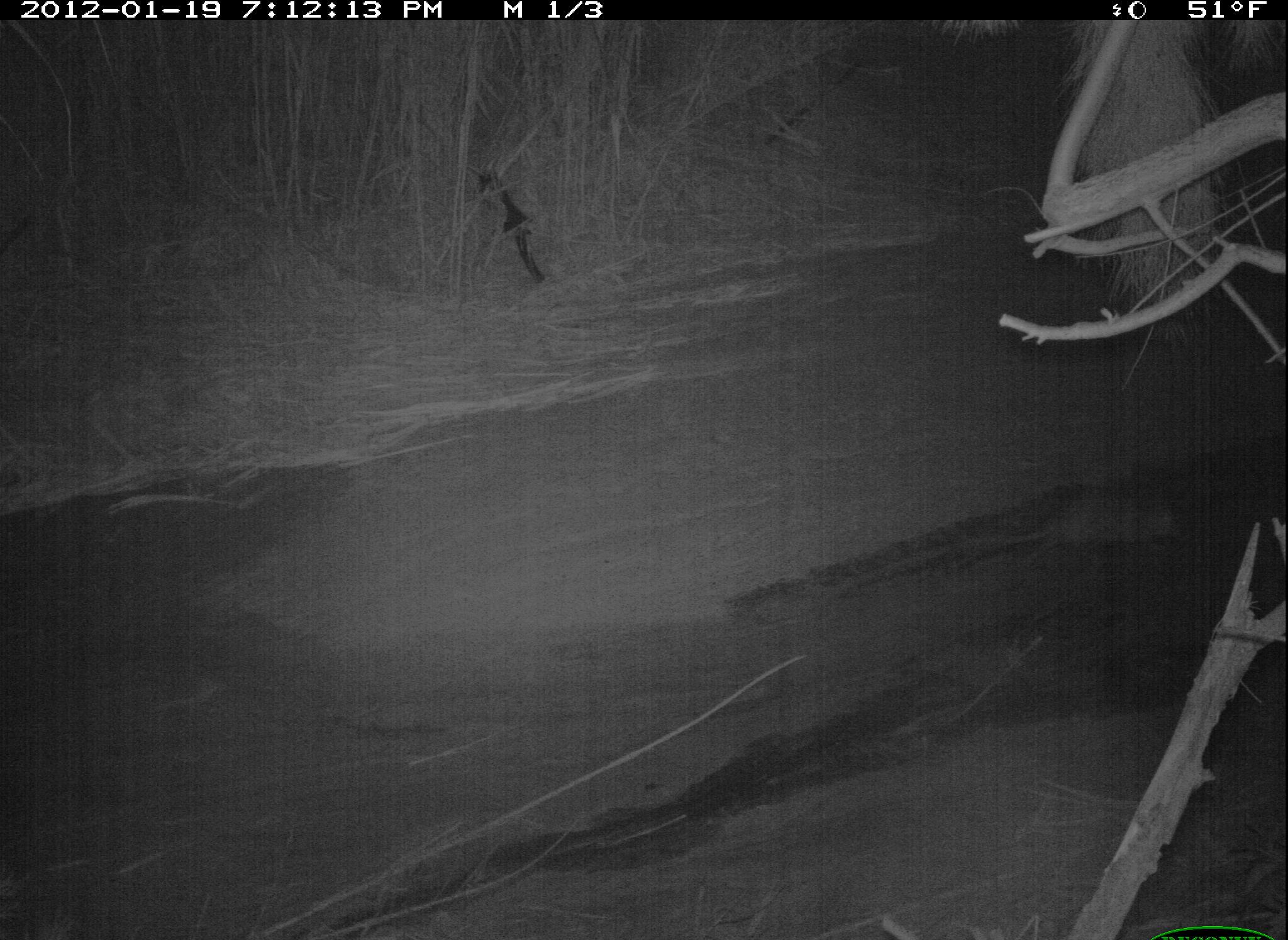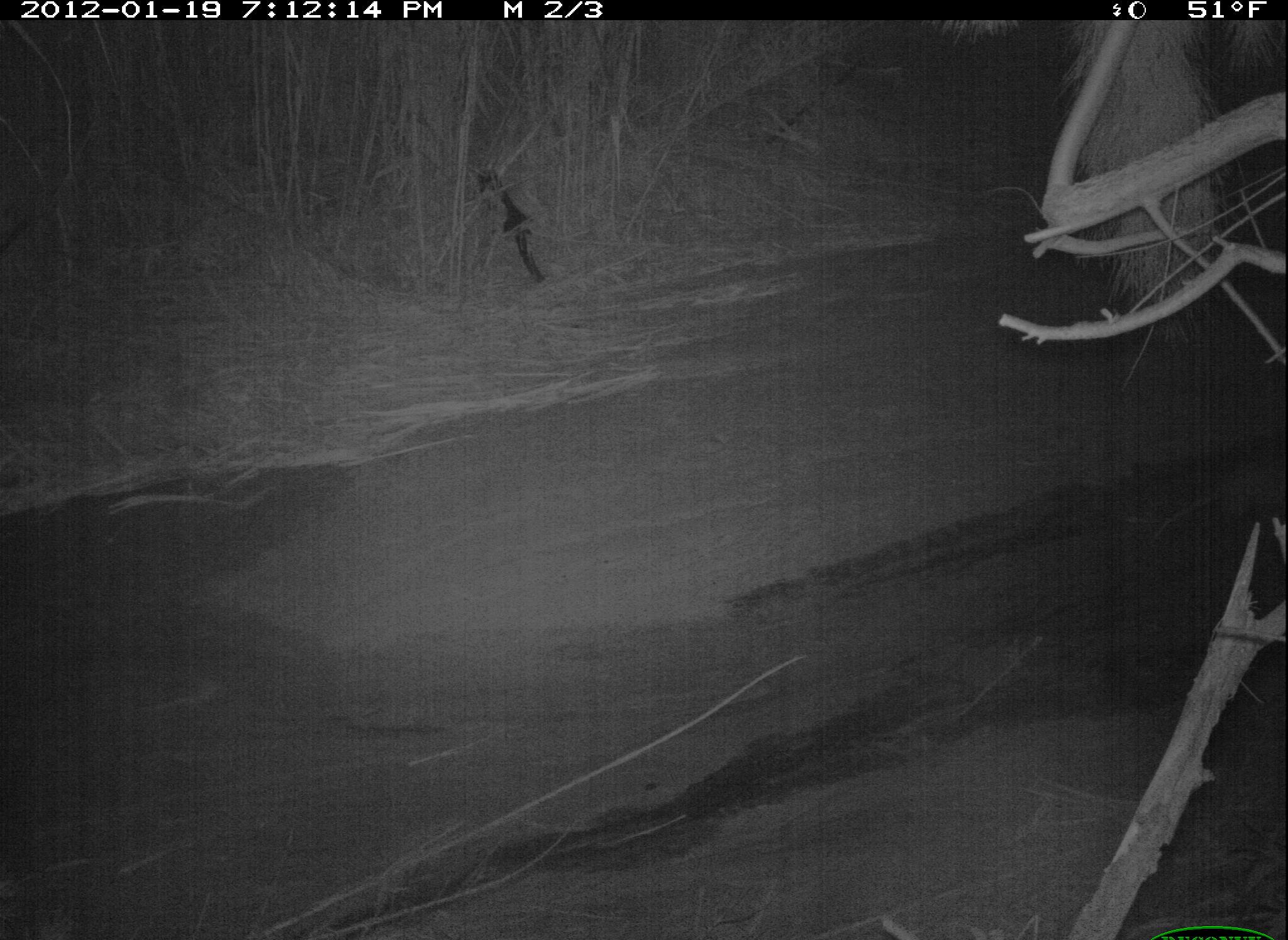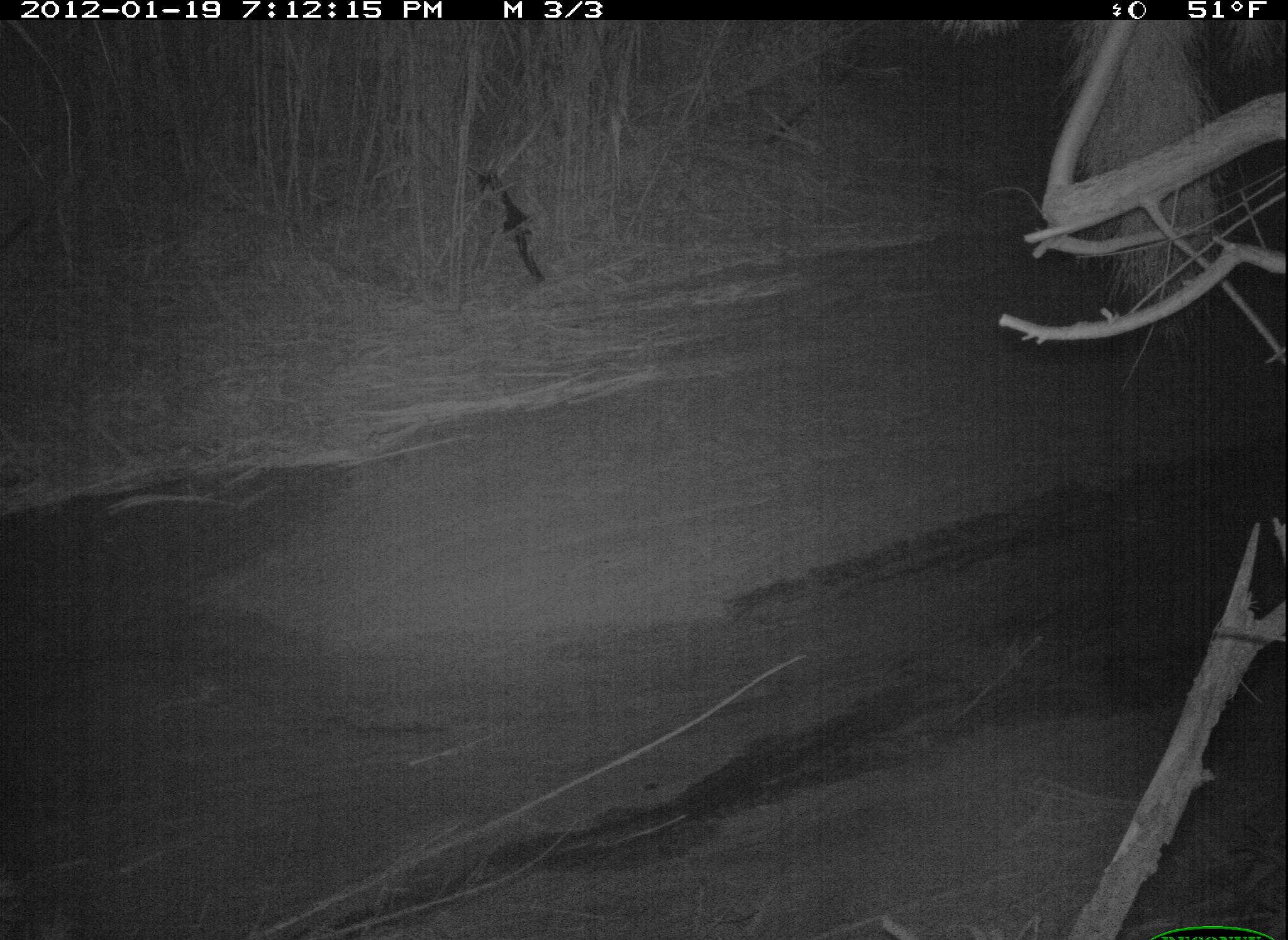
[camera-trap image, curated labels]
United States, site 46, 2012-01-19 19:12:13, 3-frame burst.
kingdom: Animalia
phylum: Chordata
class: Mammalia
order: Didelphimorphia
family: Didelphidae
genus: Didelphis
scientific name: Didelphis virginiana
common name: virginia opossum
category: opossum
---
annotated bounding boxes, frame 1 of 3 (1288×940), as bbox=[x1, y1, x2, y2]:
opossum: bbox=[916, 474, 1201, 586]